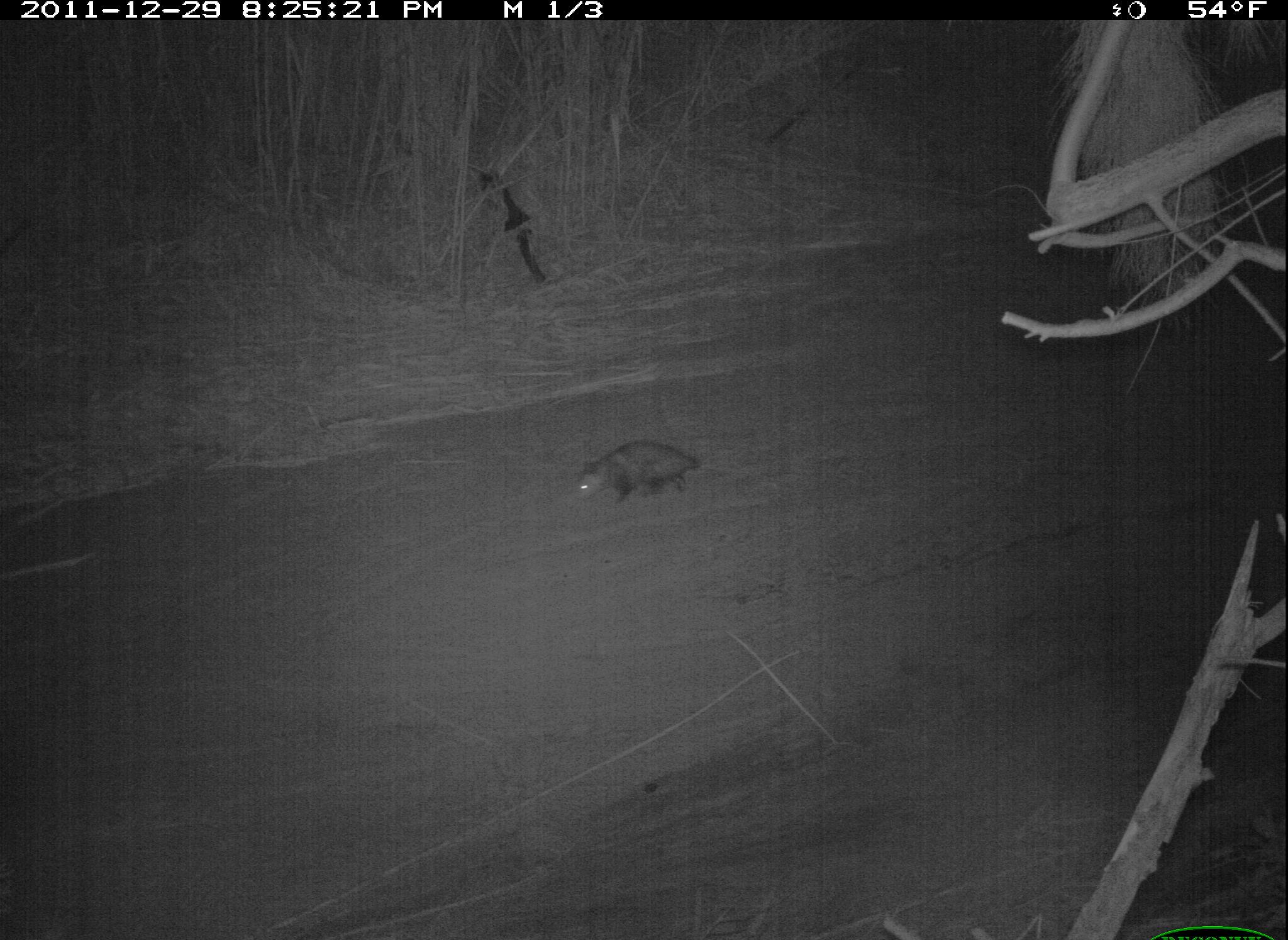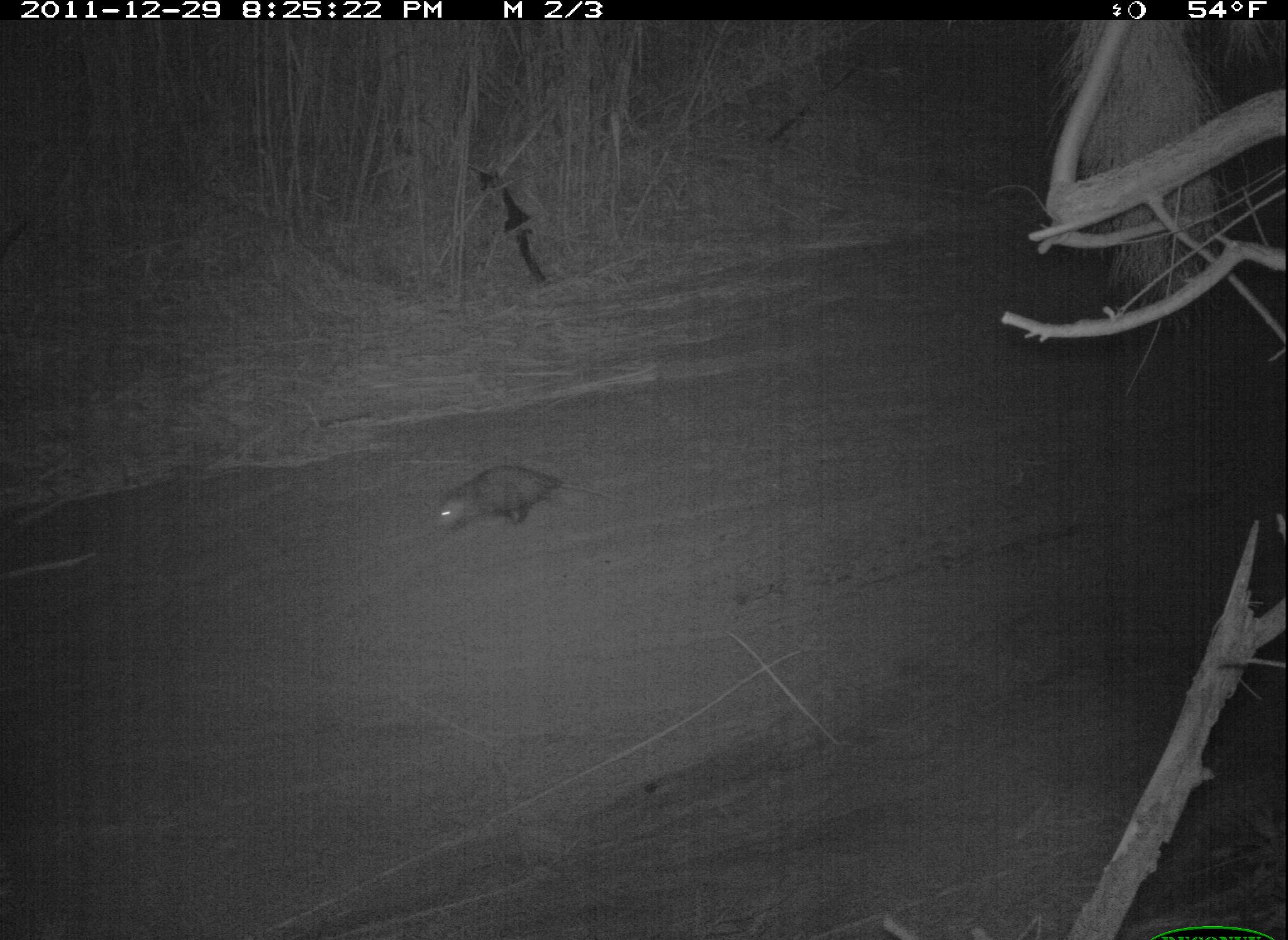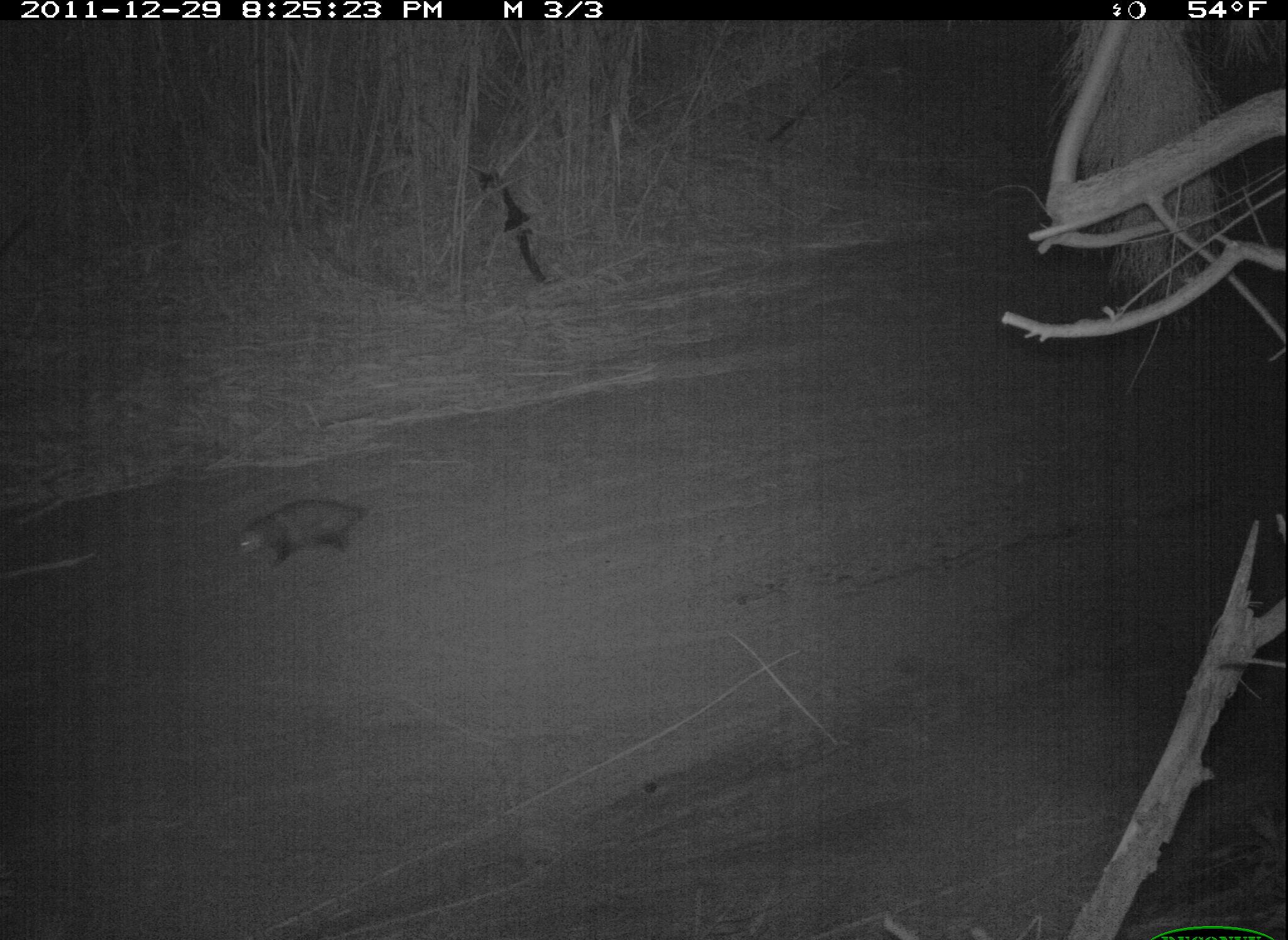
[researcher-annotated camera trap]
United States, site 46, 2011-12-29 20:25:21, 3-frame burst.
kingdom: Animalia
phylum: Chordata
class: Mammalia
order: Didelphimorphia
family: Didelphidae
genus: Didelphis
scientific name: Didelphis virginiana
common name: virginia opossum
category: opossum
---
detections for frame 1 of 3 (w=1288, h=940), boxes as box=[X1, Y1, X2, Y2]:
opossum: box=[551, 428, 723, 520]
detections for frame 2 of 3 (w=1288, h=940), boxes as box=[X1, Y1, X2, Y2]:
opossum: box=[414, 456, 588, 548]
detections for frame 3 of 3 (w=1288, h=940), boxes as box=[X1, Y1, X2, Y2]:
opossum: box=[219, 490, 383, 580]